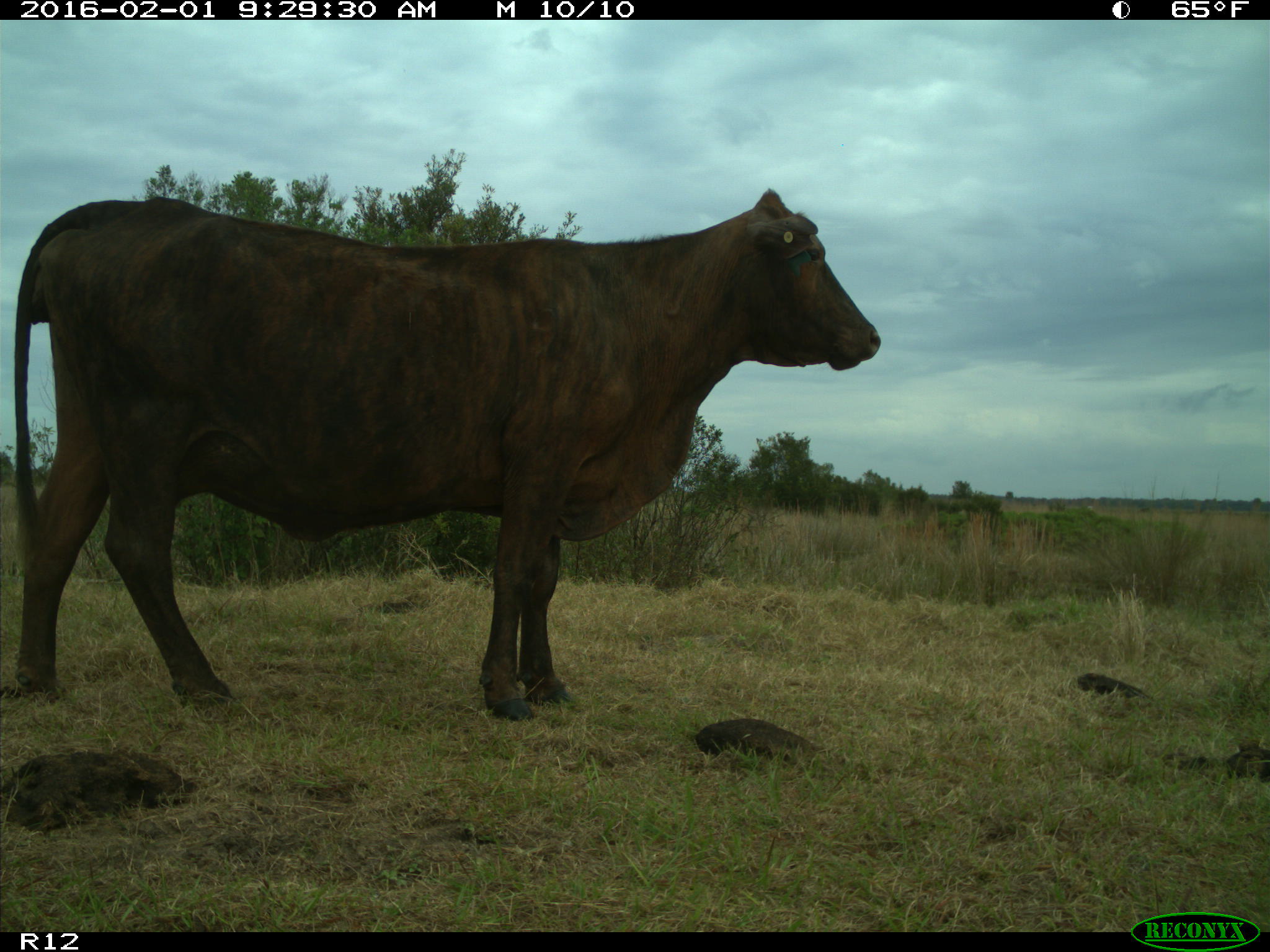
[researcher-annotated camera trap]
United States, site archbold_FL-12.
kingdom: Animalia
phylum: Chordata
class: Mammalia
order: Artiodactyla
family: Bovidae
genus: Bos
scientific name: Bos taurus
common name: domestic cow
Bos taurus (domestic cow).